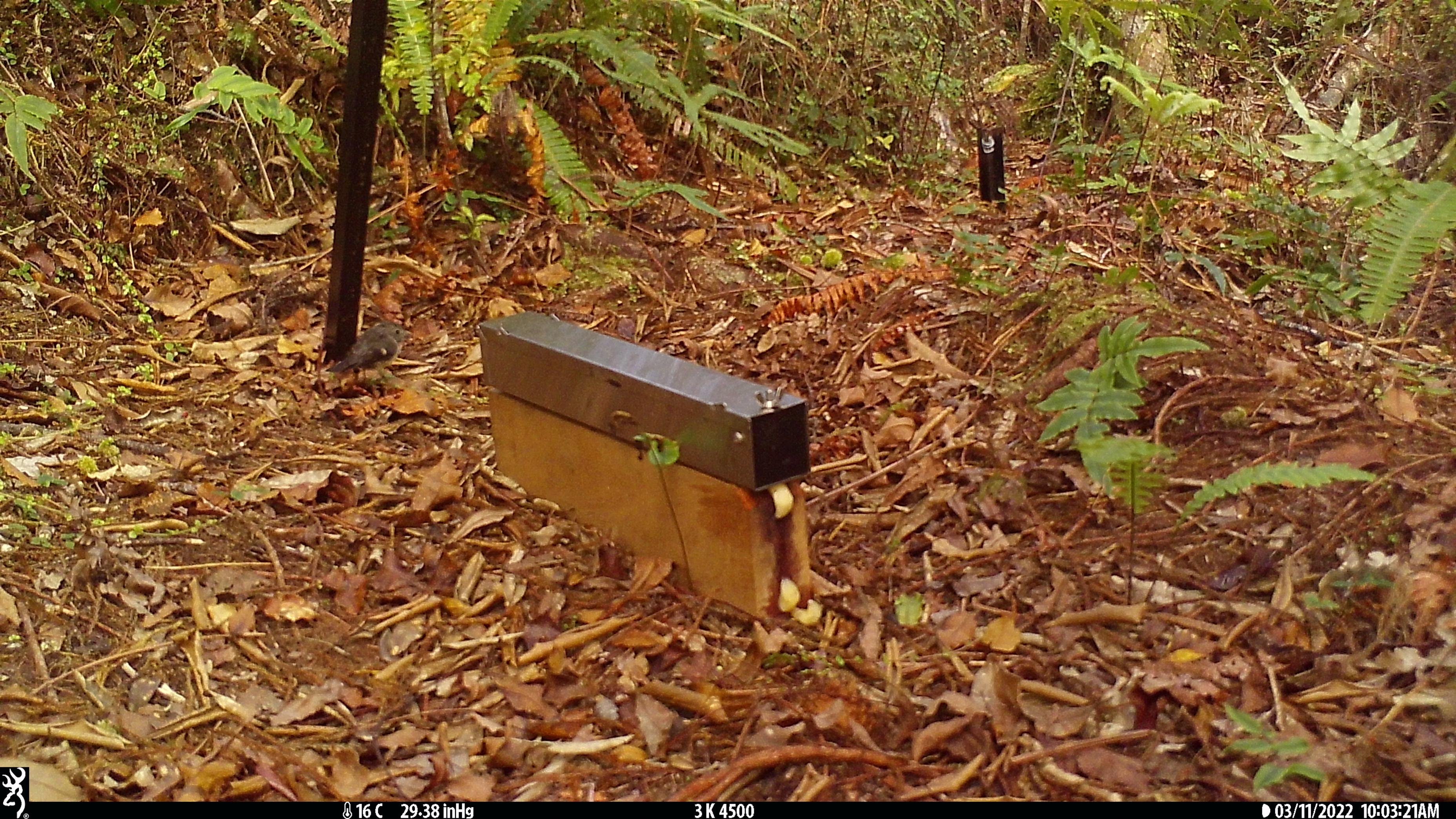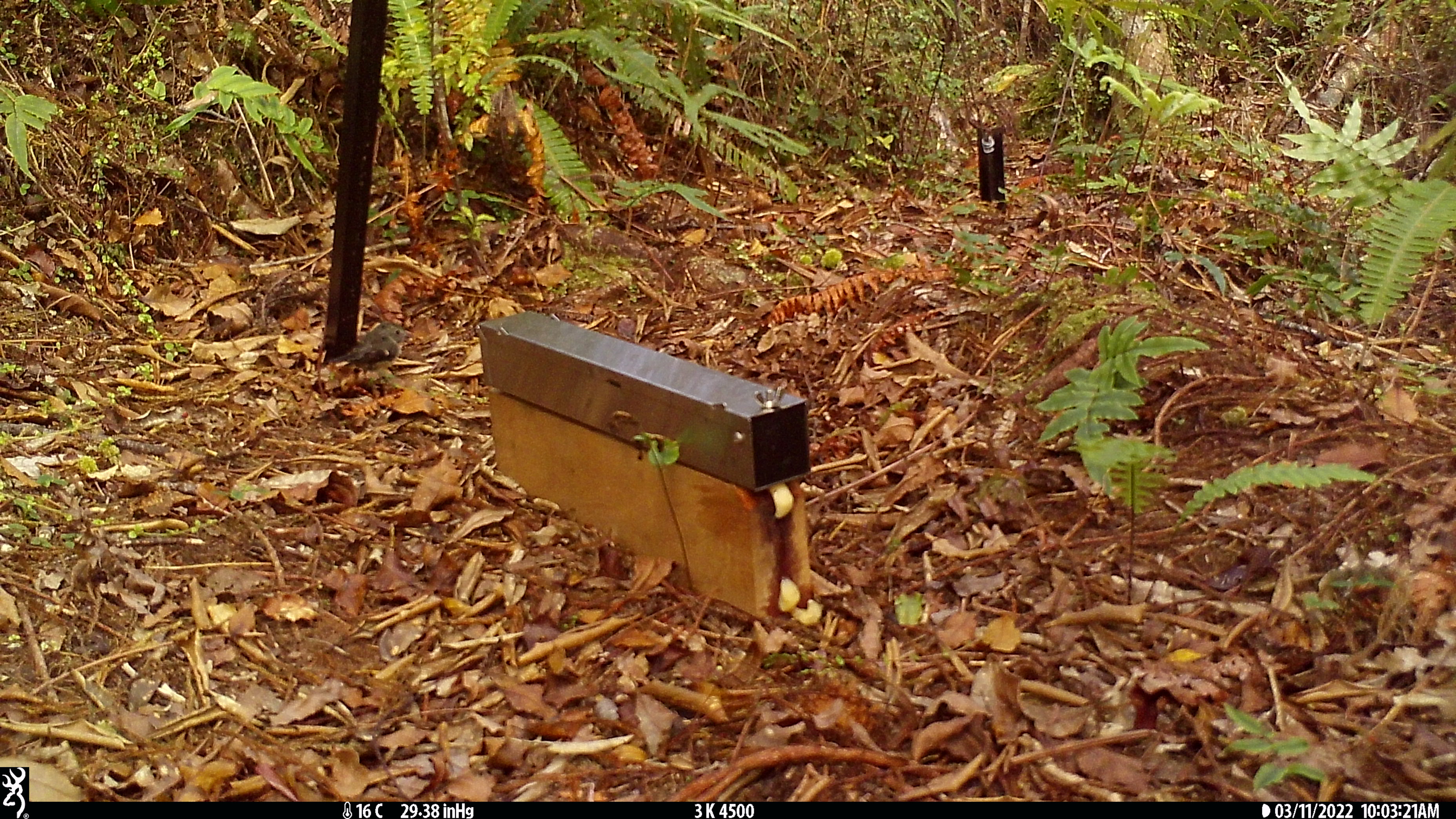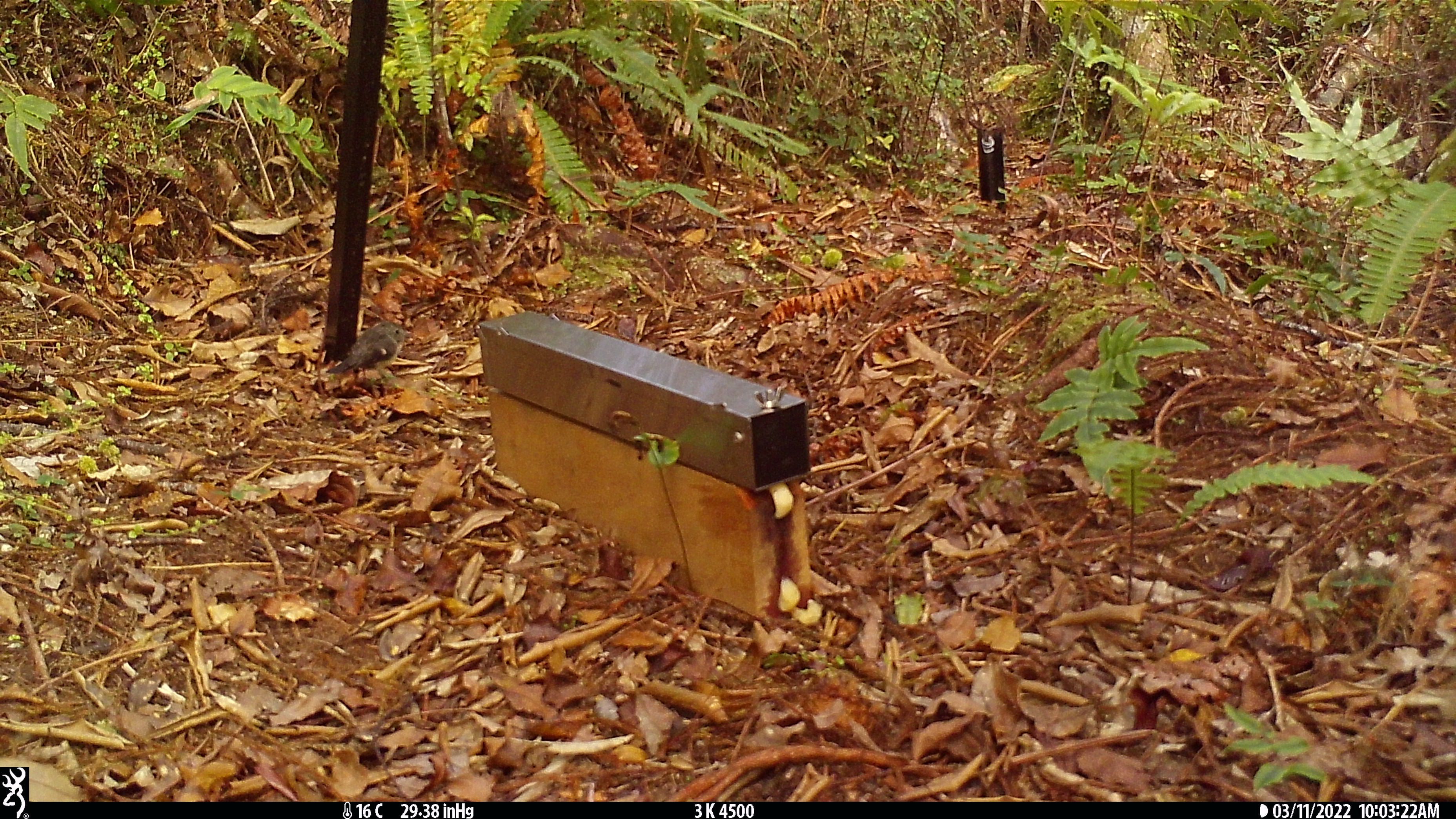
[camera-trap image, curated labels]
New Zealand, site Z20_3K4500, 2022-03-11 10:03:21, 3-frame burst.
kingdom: Animalia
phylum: Chordata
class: Aves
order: Passeriformes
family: Petroicidae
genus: Petroica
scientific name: Petroica macrocephala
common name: tomtit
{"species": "tomtit (Petroica macrocephala)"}